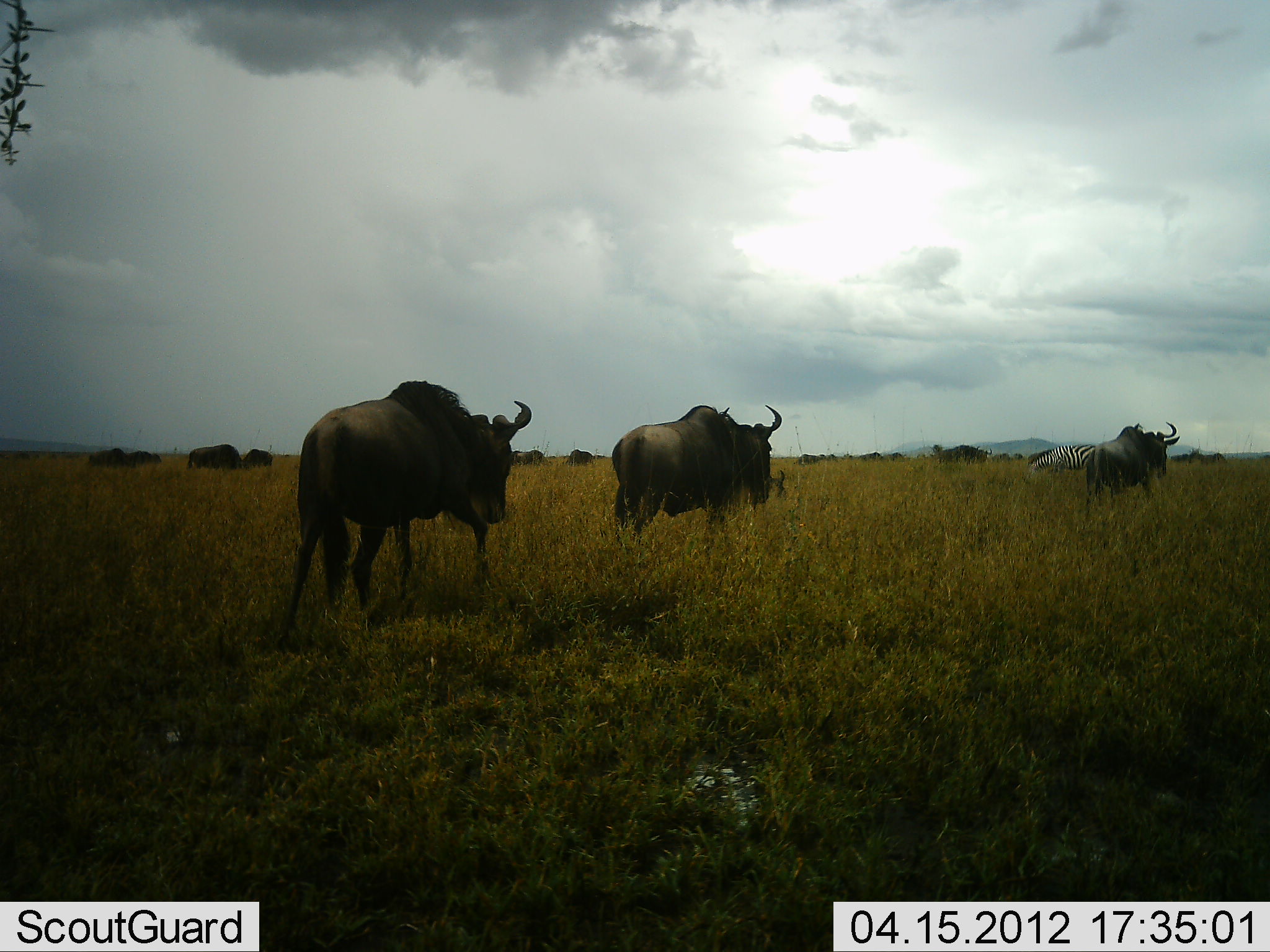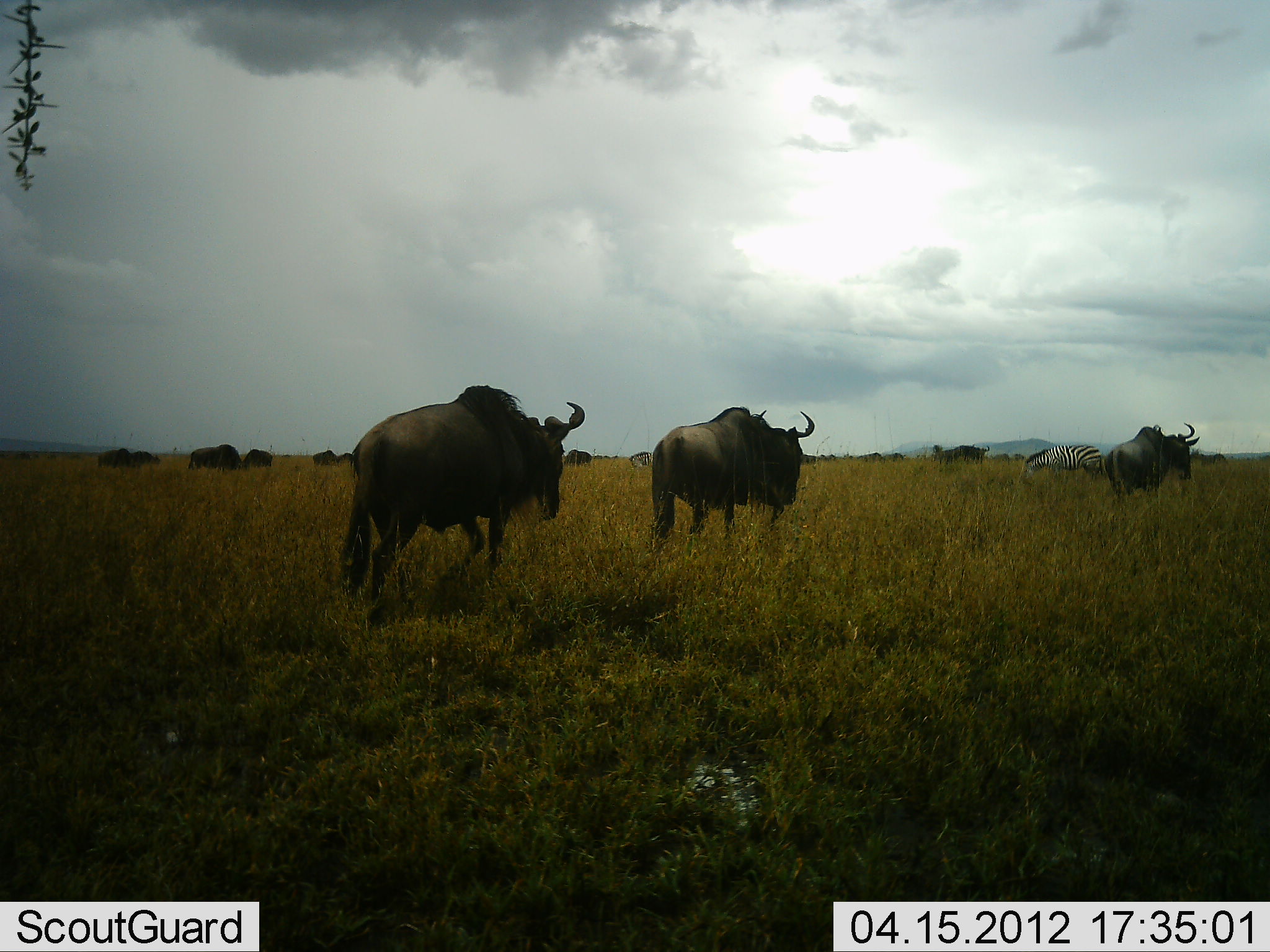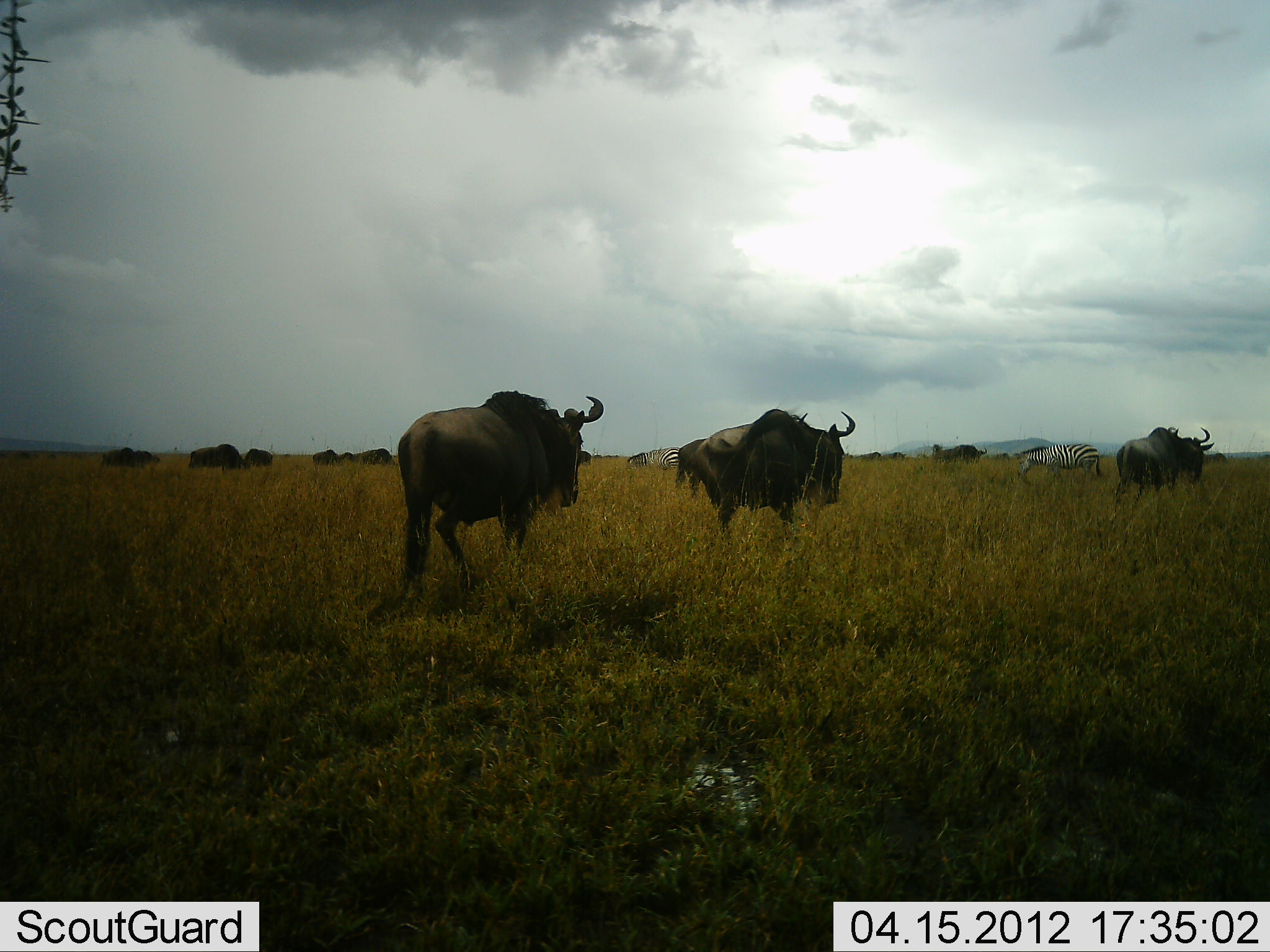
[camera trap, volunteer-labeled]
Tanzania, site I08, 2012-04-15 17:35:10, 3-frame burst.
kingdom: Animalia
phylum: Chordata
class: Mammalia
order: Artiodactyla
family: Bovidae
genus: Connochaetes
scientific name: Connochaetes taurinus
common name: blue wildebeest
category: wildebeest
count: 11-50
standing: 35%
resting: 0%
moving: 92%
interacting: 0%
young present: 0%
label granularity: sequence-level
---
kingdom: Animalia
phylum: Chordata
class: Mammalia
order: Perissodactyla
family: Equidae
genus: Equus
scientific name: Equus quagga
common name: plains zebra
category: zebra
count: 1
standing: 24%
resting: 0%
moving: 4%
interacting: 0%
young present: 0%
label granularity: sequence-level